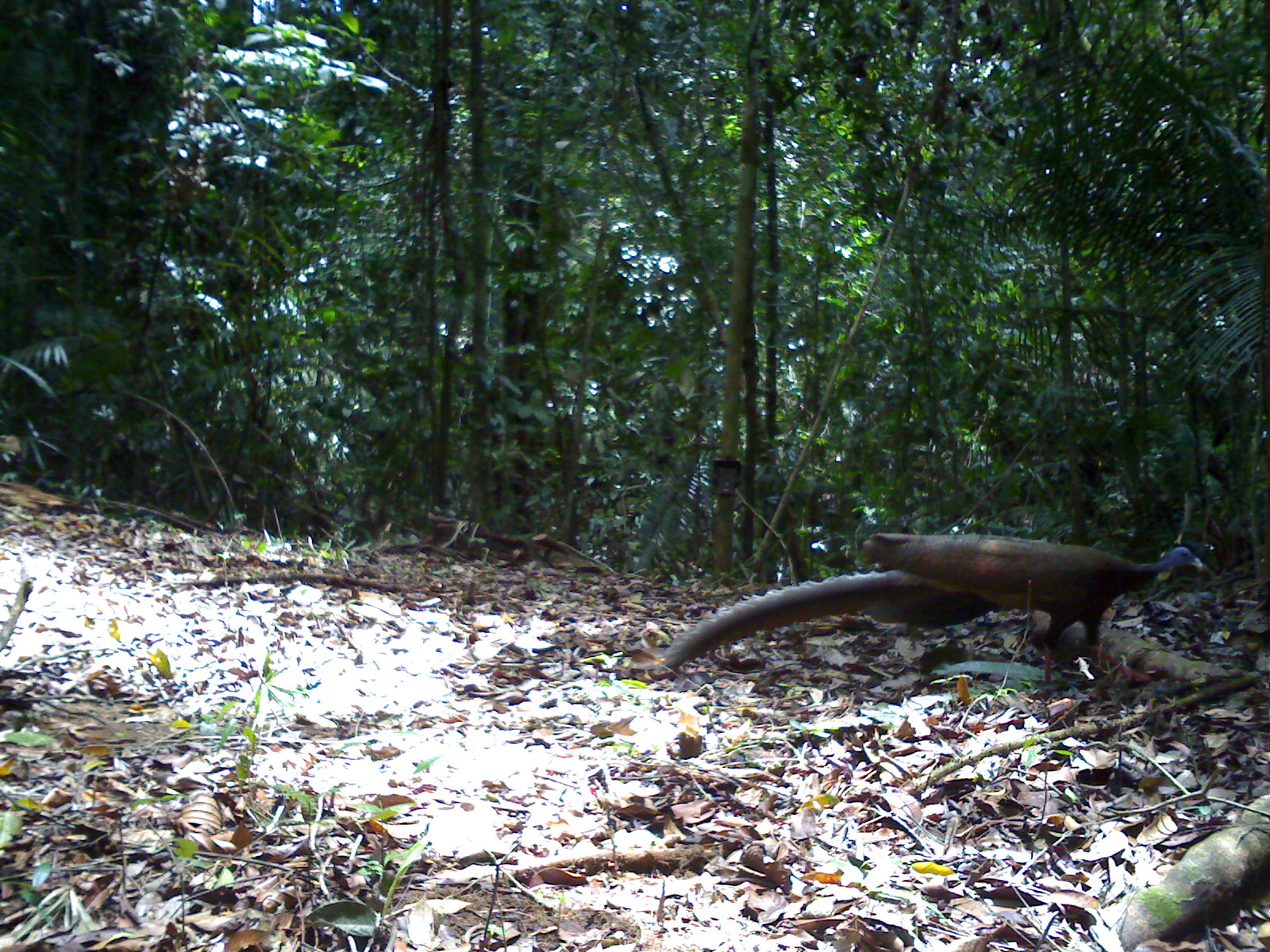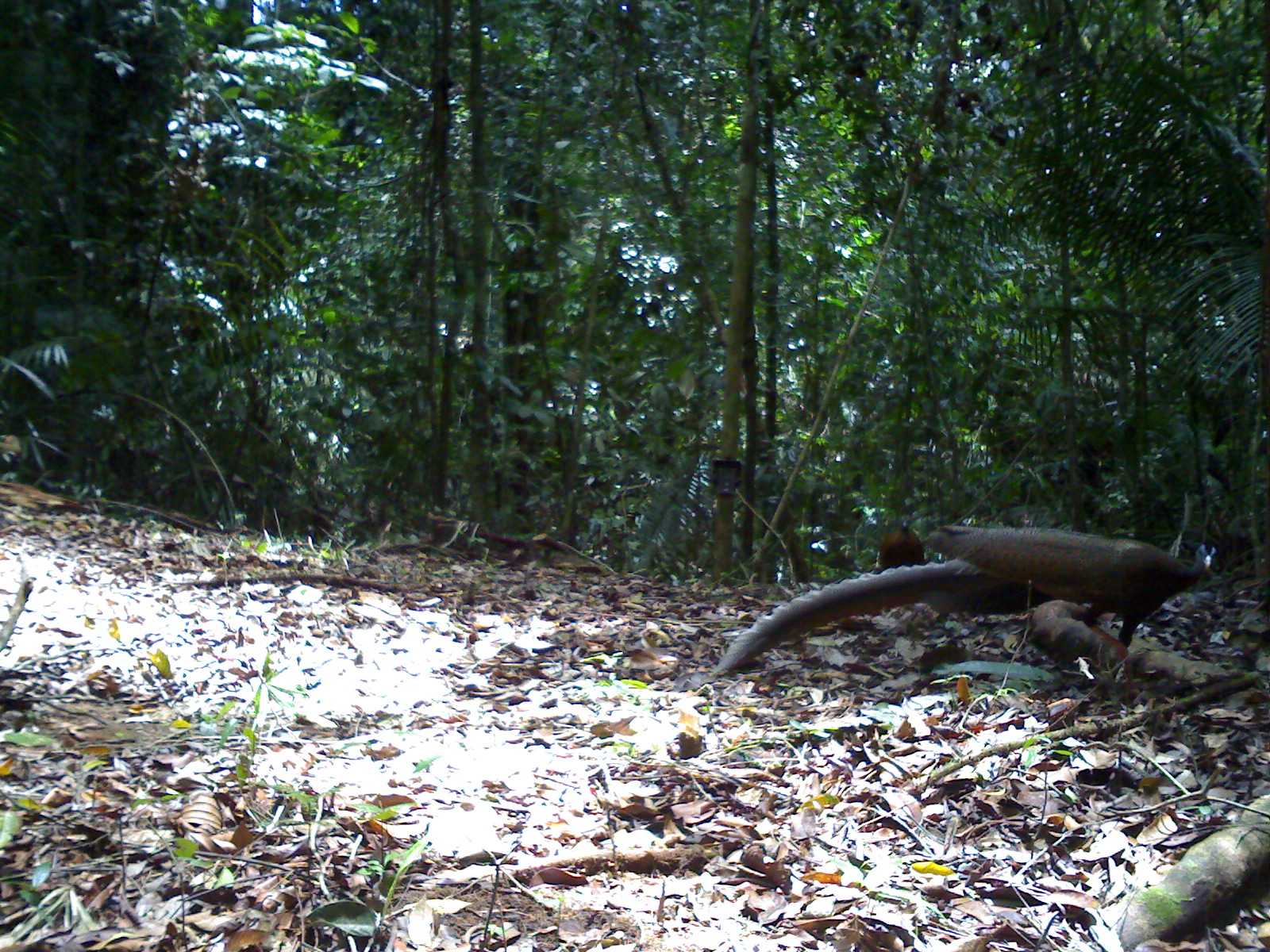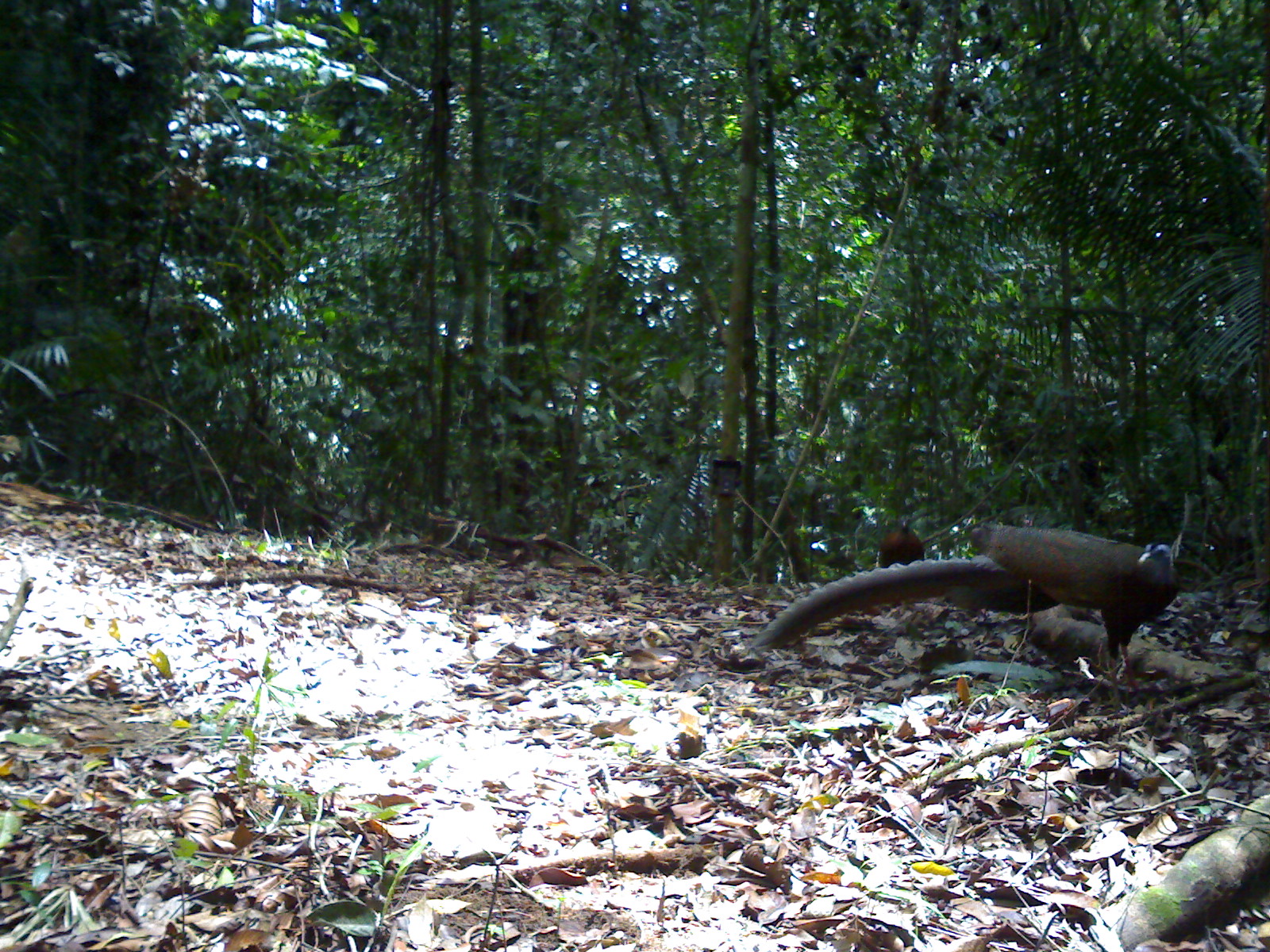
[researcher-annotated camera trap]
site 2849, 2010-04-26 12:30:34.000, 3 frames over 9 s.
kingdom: Animalia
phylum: Chordata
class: Aves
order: Galliformes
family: Phasianidae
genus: Argusianus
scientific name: Argusianus argus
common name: great argus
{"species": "Argusianus argus (great argus)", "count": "2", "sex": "male and female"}